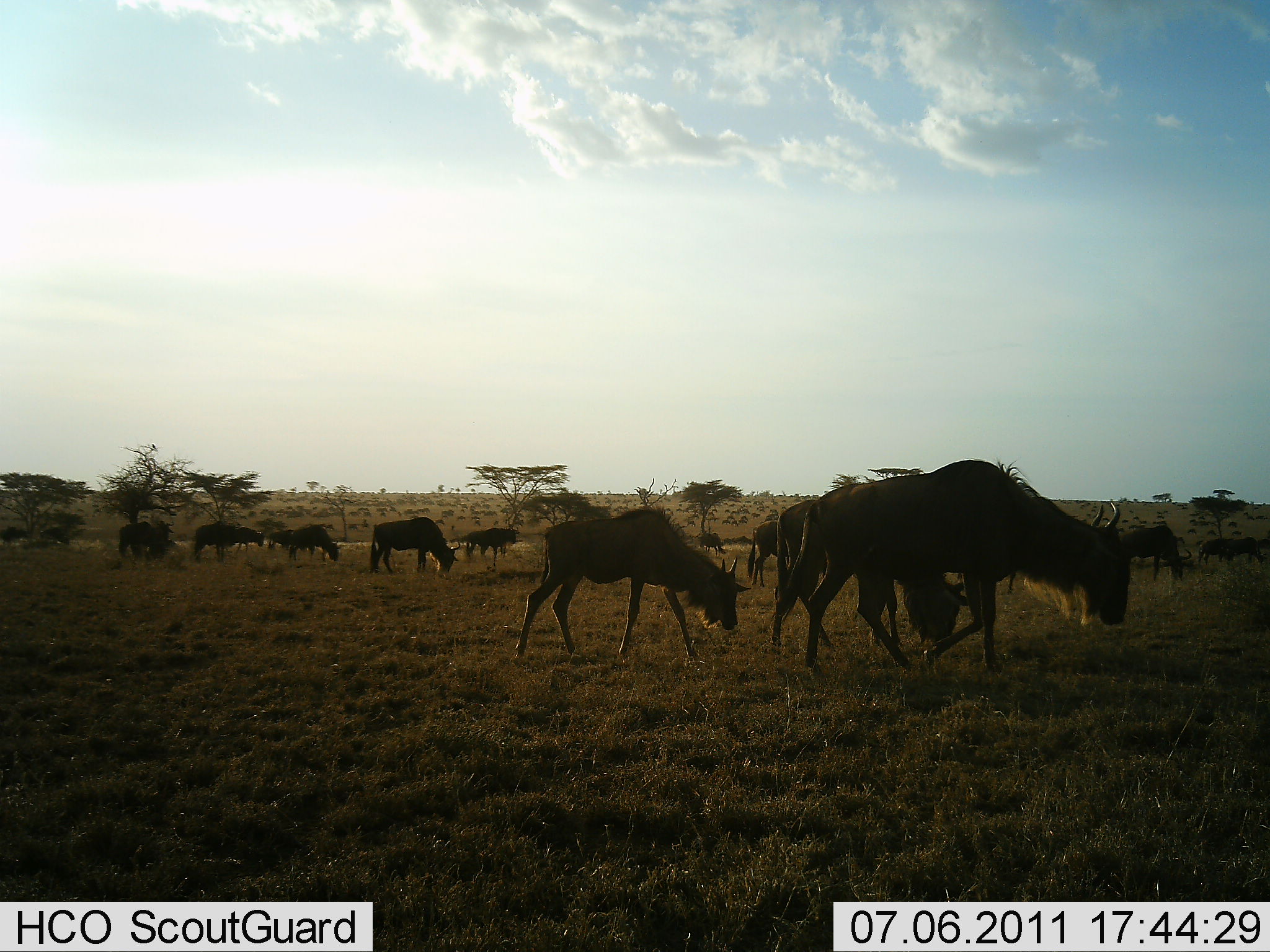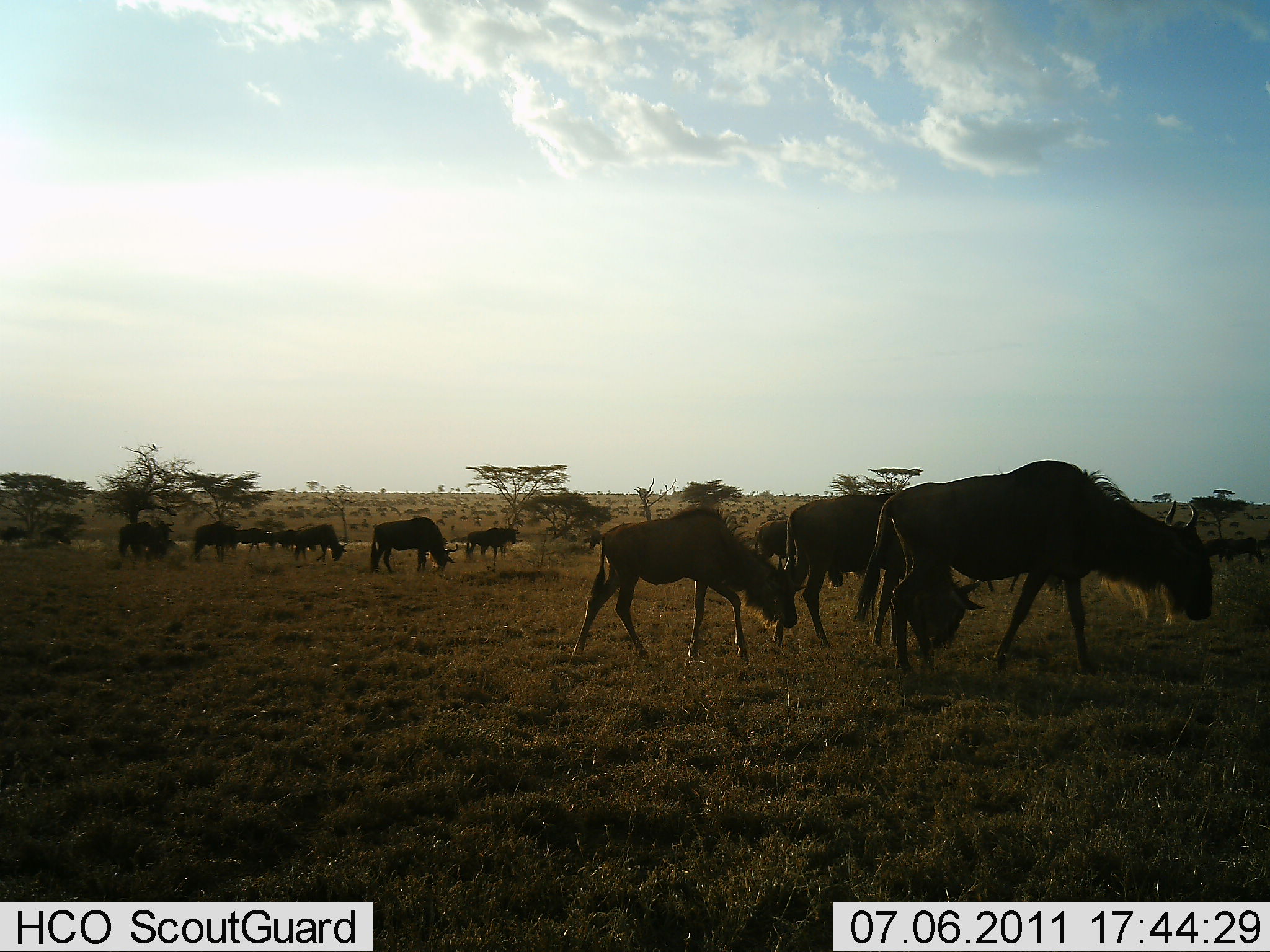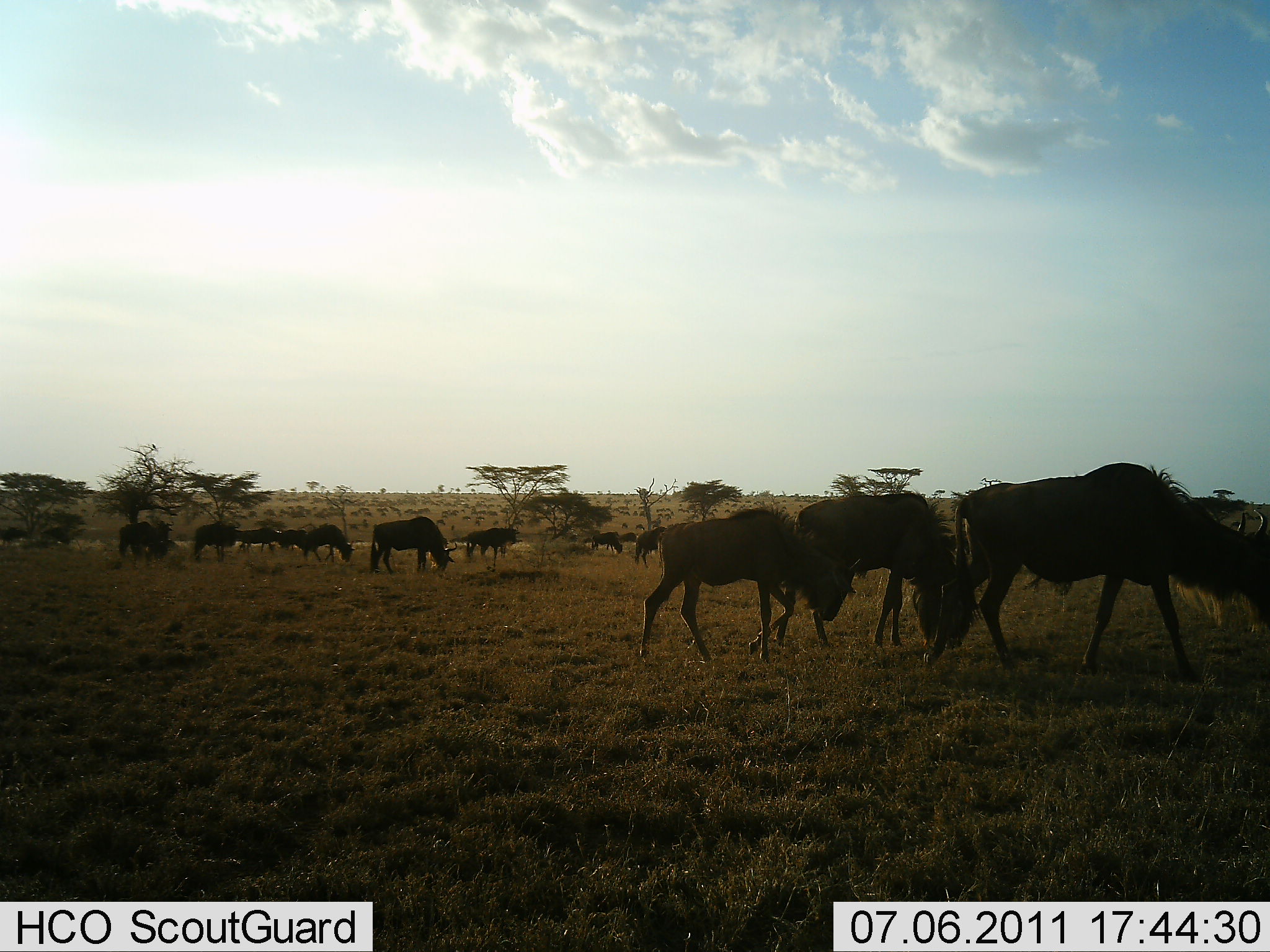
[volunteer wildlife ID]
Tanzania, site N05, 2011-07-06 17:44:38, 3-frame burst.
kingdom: Animalia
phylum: Chordata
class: Mammalia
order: Artiodactyla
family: Bovidae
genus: Connochaetes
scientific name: Connochaetes taurinus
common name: blue wildebeest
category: wildebeest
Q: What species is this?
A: Wildebeest (blue wildebeest) (Connochaetes taurinus).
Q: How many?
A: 11-50.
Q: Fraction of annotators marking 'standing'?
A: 33%.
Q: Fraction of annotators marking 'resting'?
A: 0%.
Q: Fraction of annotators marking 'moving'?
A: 92%.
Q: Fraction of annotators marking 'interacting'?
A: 8%.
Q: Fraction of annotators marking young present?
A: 50%.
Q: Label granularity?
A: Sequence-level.